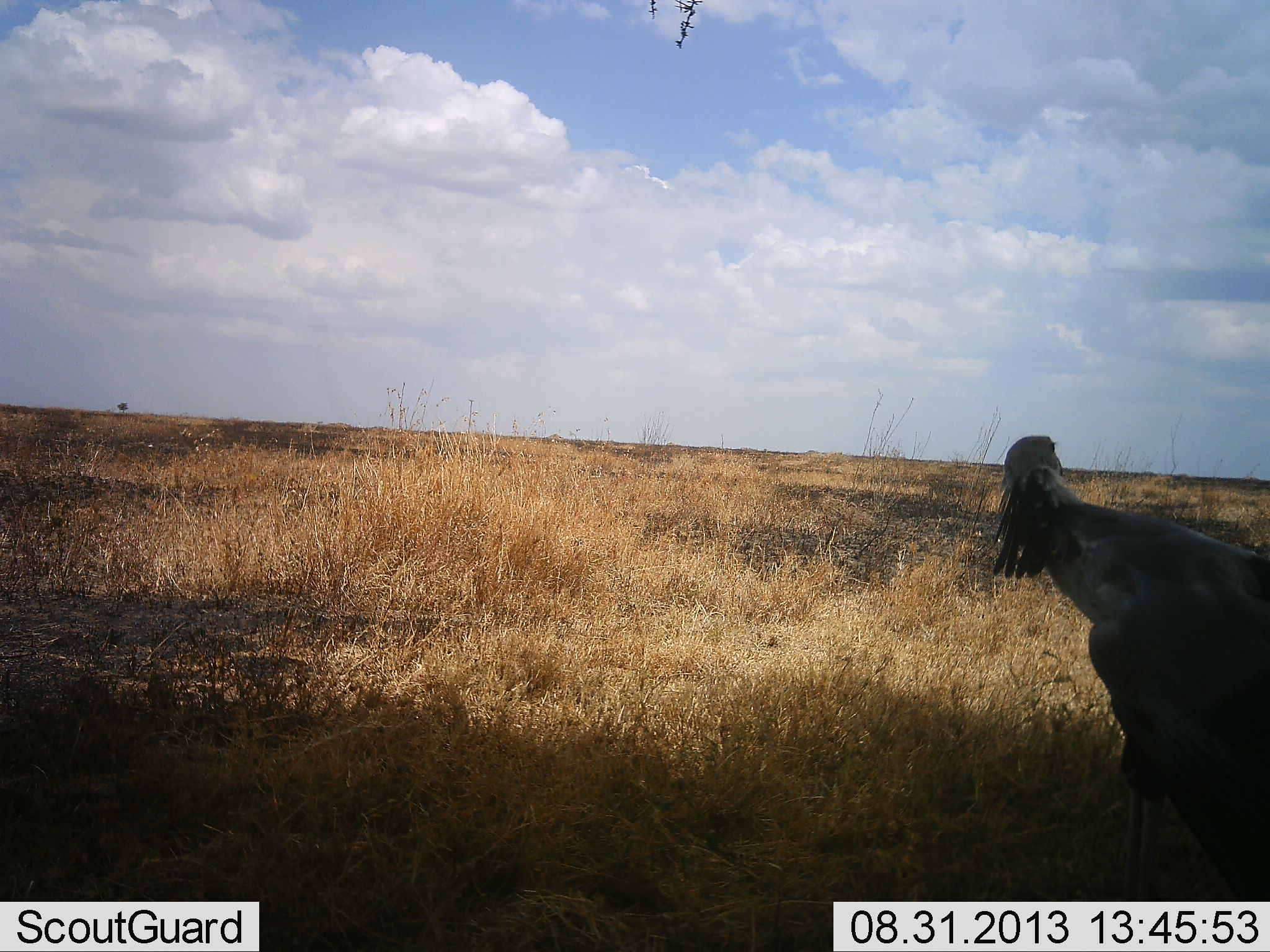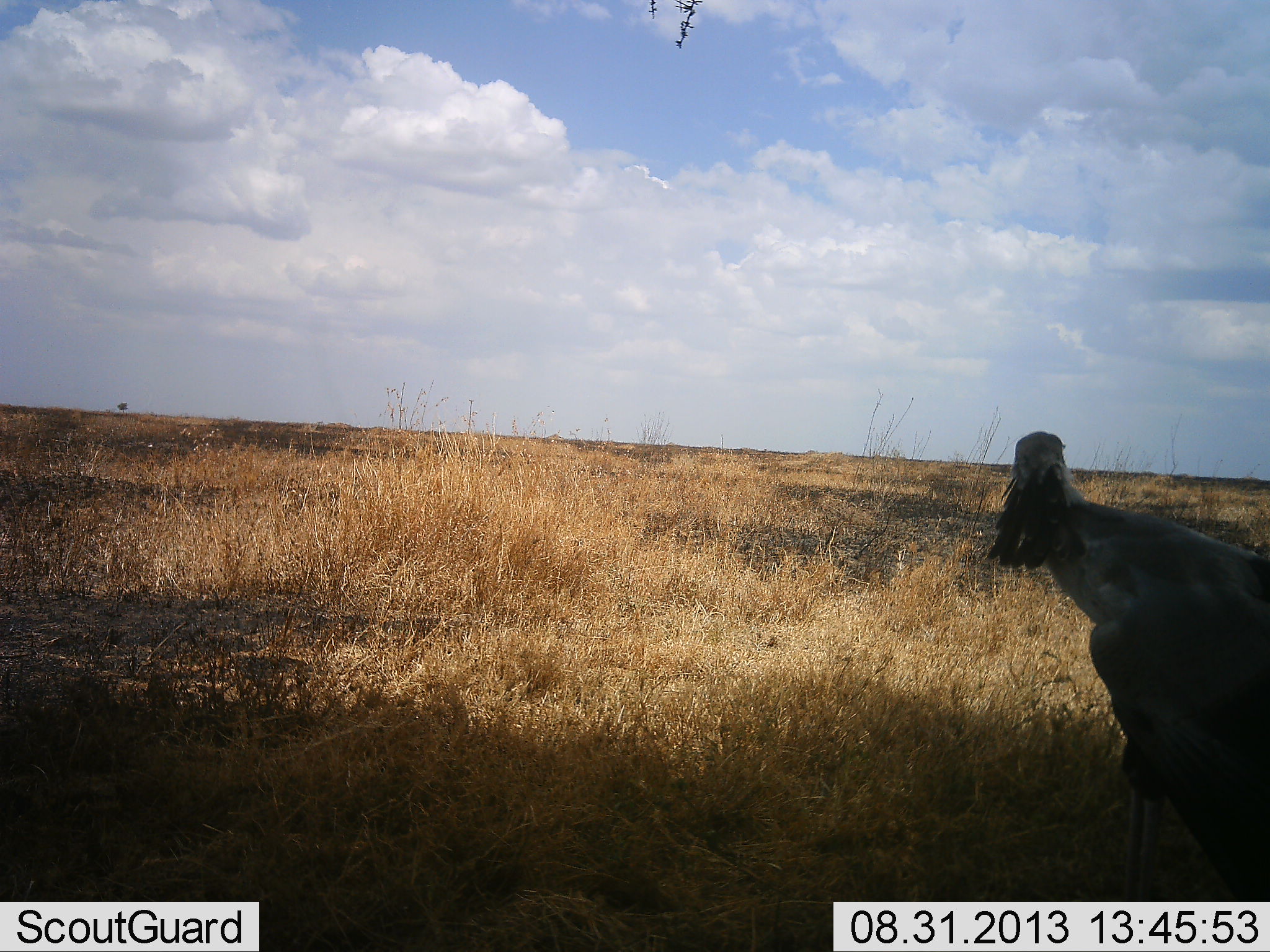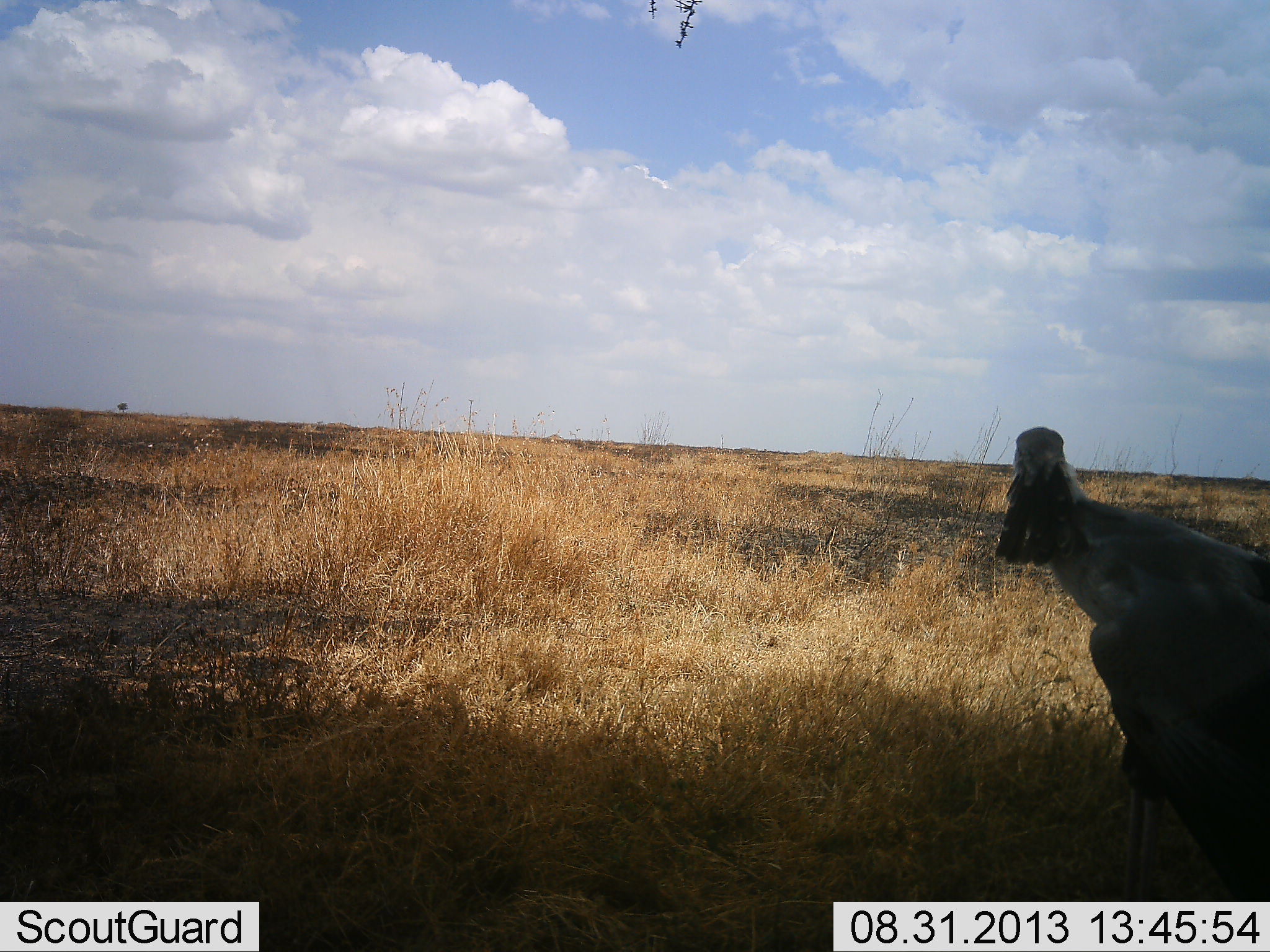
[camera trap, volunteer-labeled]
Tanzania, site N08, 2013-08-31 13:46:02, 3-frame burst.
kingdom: Animalia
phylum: Chordata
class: Aves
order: Accipitriformes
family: Sagittariidae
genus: Sagittarius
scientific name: Sagittarius serpentarius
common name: secretary bird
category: secretarybird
Secretarybird (secretary bird) (Sagittarius serpentarius), count 1. Behavior (volunteer vote fractions): standing 100%, resting 0%, moving 12%, interacting 0%. Young present (vote fraction): 0%. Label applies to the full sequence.